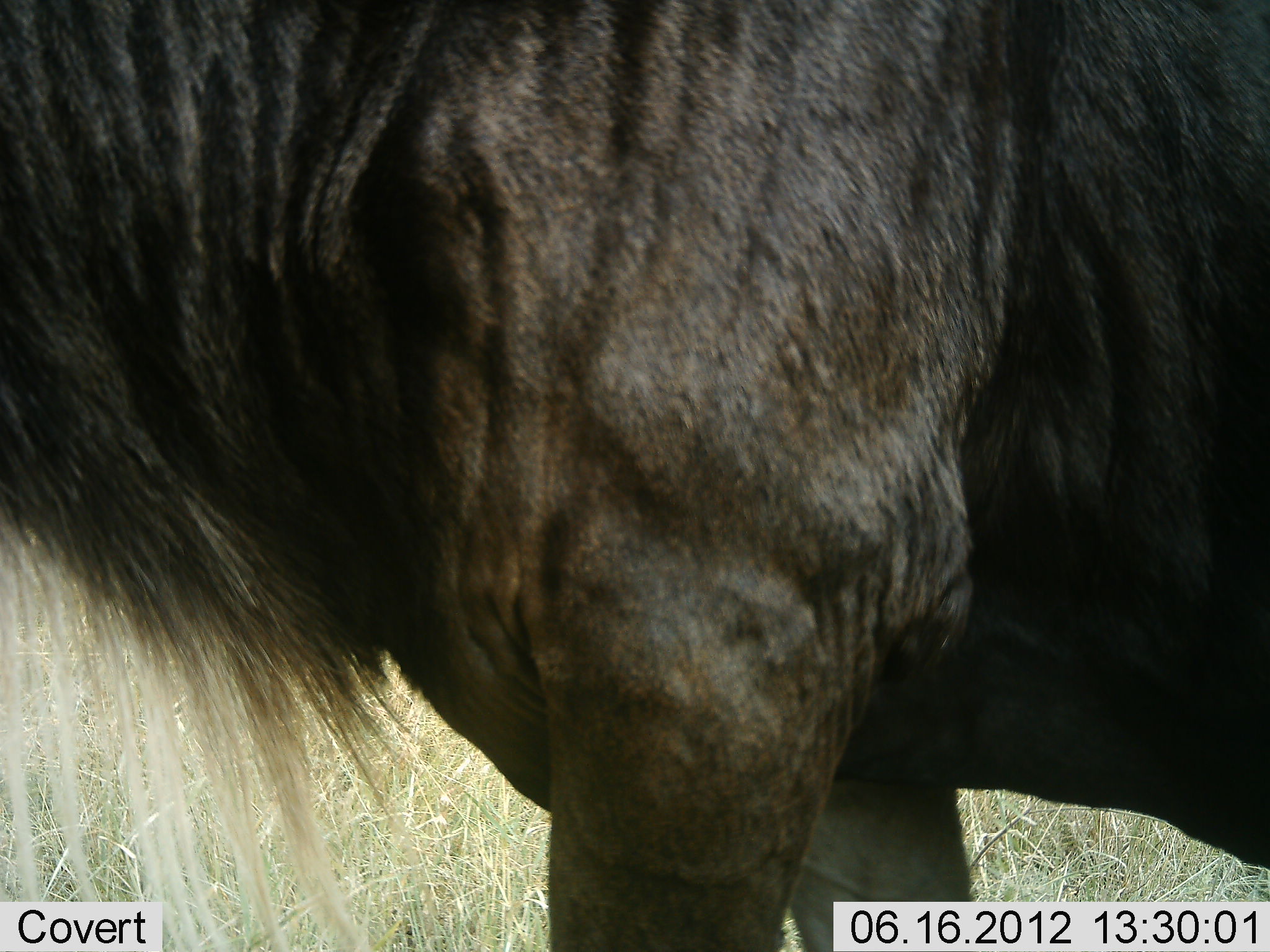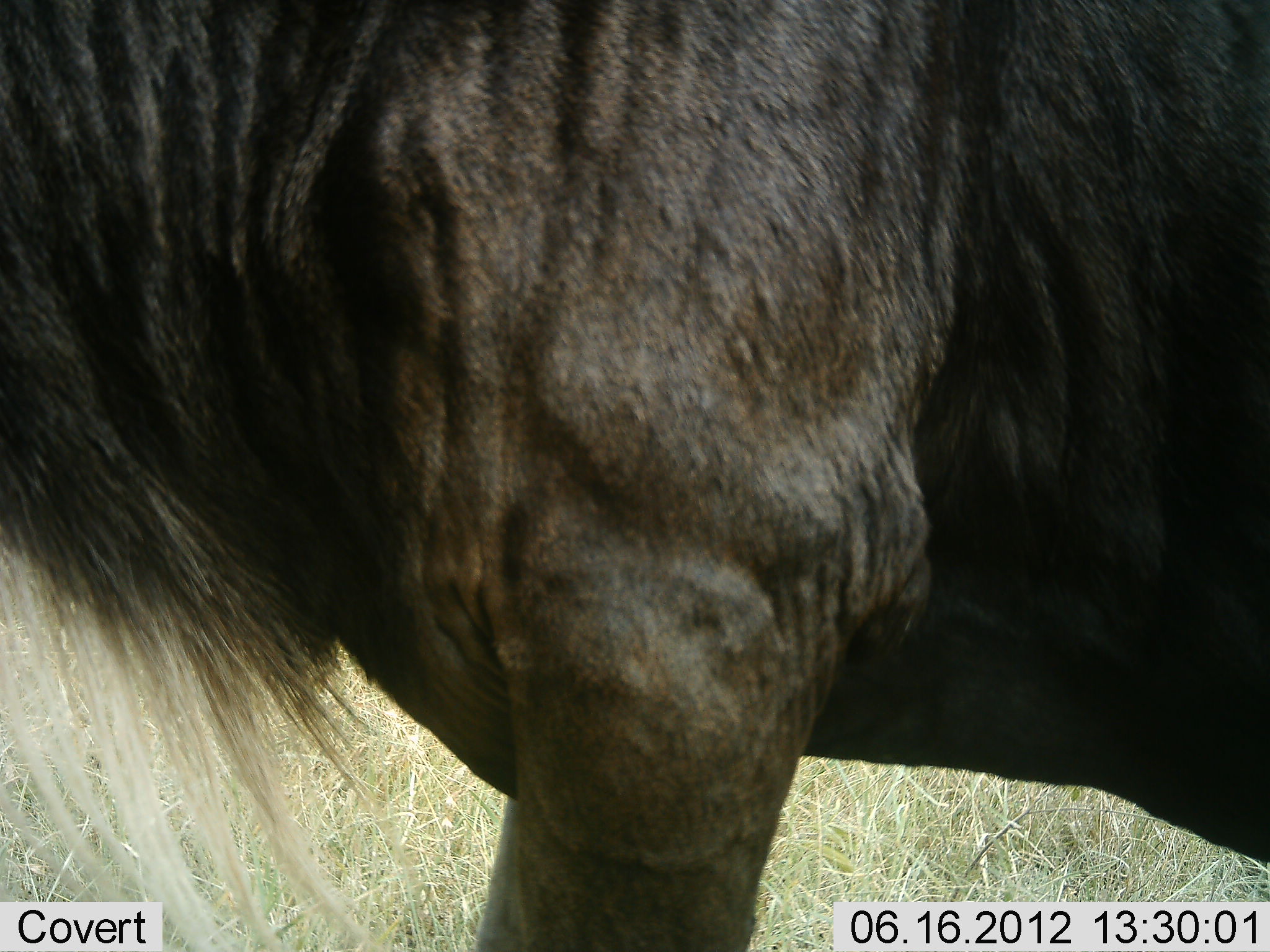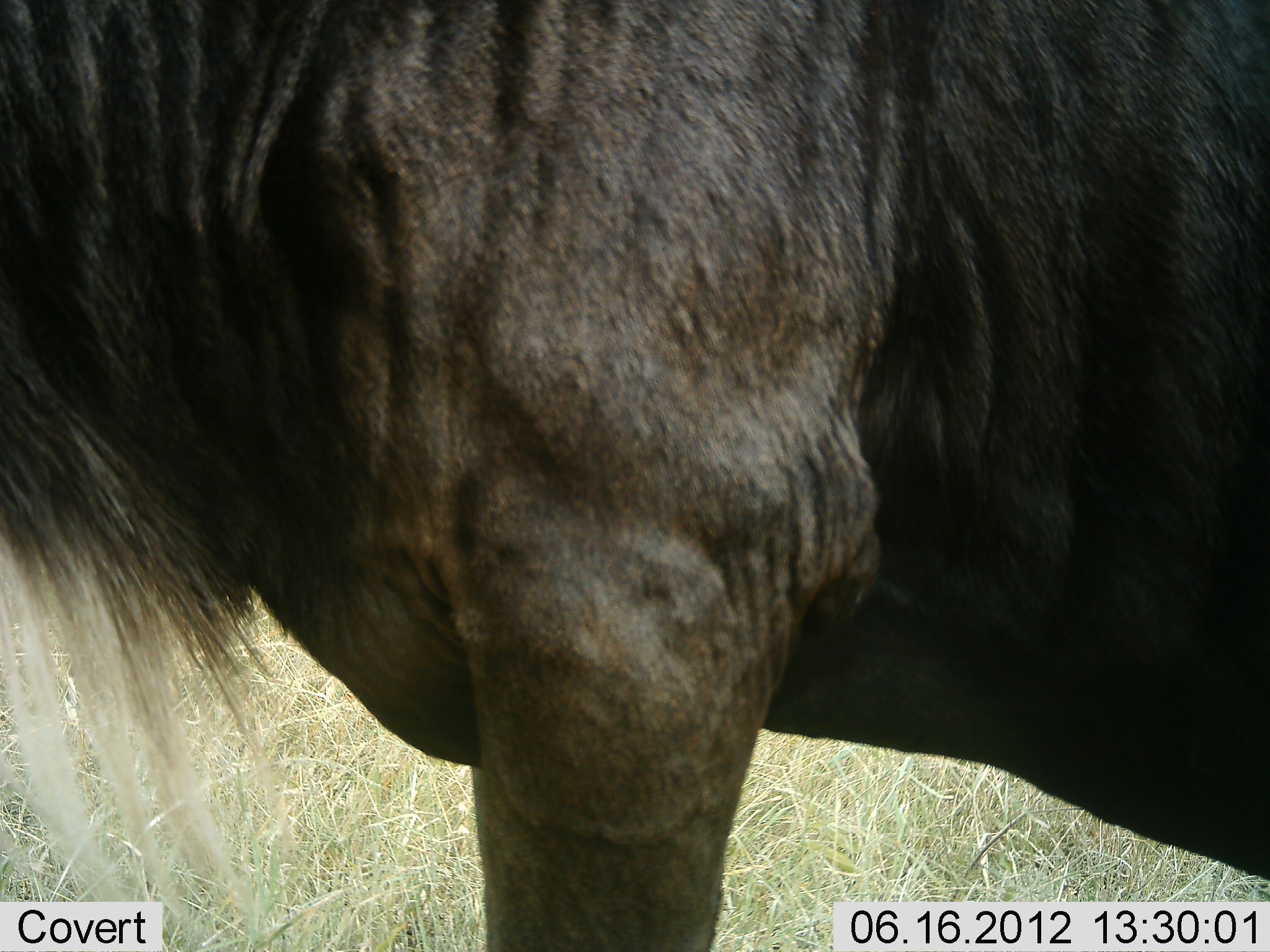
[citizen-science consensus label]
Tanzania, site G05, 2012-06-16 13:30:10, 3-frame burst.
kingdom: Animalia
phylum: Chordata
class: Mammalia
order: Artiodactyla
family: Bovidae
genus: Connochaetes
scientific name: Connochaetes taurinus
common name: blue wildebeest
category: wildebeest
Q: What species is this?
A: Wildebeest (blue wildebeest) (Connochaetes taurinus).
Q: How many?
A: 1.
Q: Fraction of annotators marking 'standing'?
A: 60%.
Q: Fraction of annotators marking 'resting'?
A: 0%.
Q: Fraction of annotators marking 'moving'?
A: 40%.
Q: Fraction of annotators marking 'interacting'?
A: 0%.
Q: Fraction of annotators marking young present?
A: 0%.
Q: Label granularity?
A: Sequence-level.